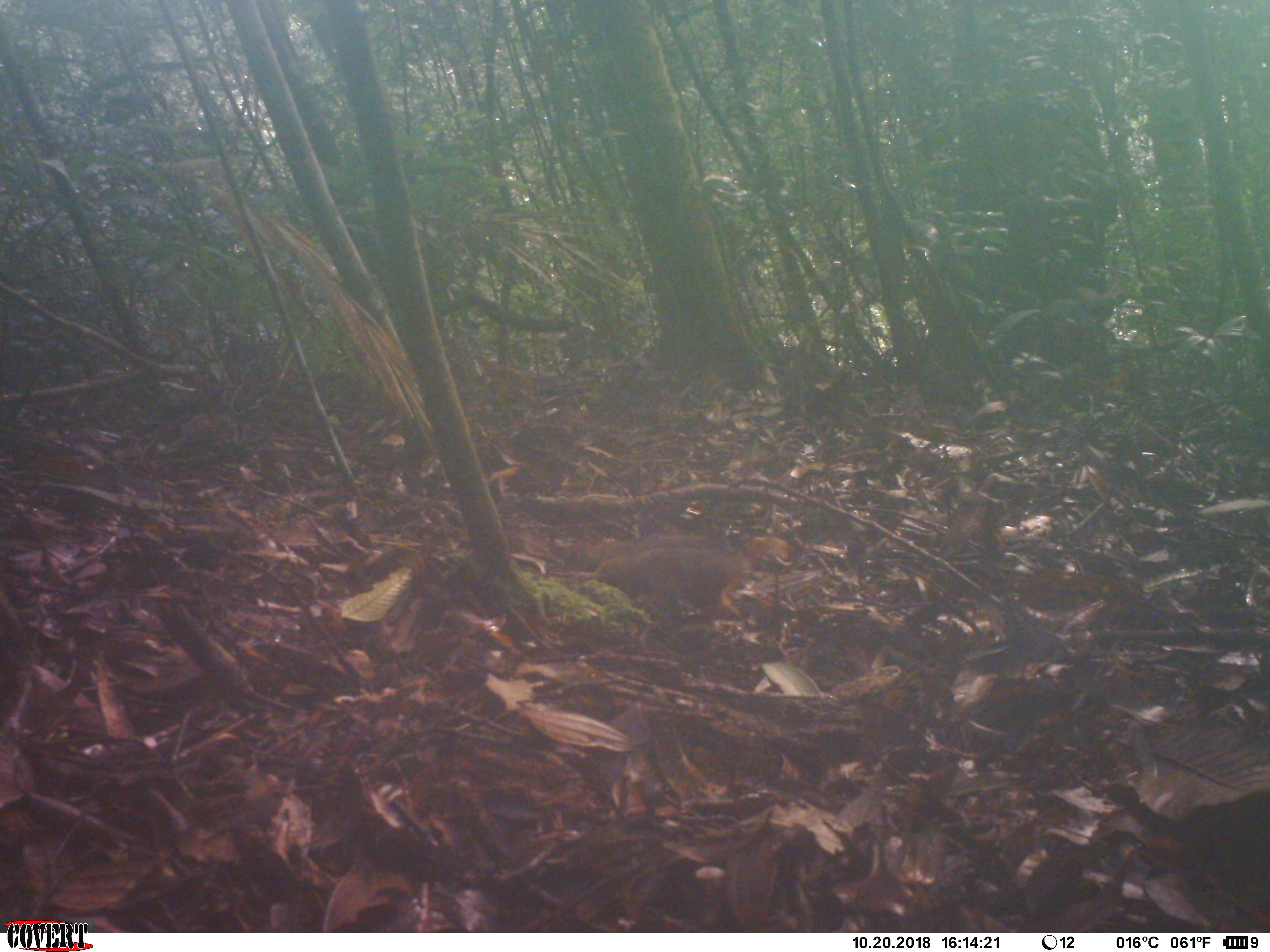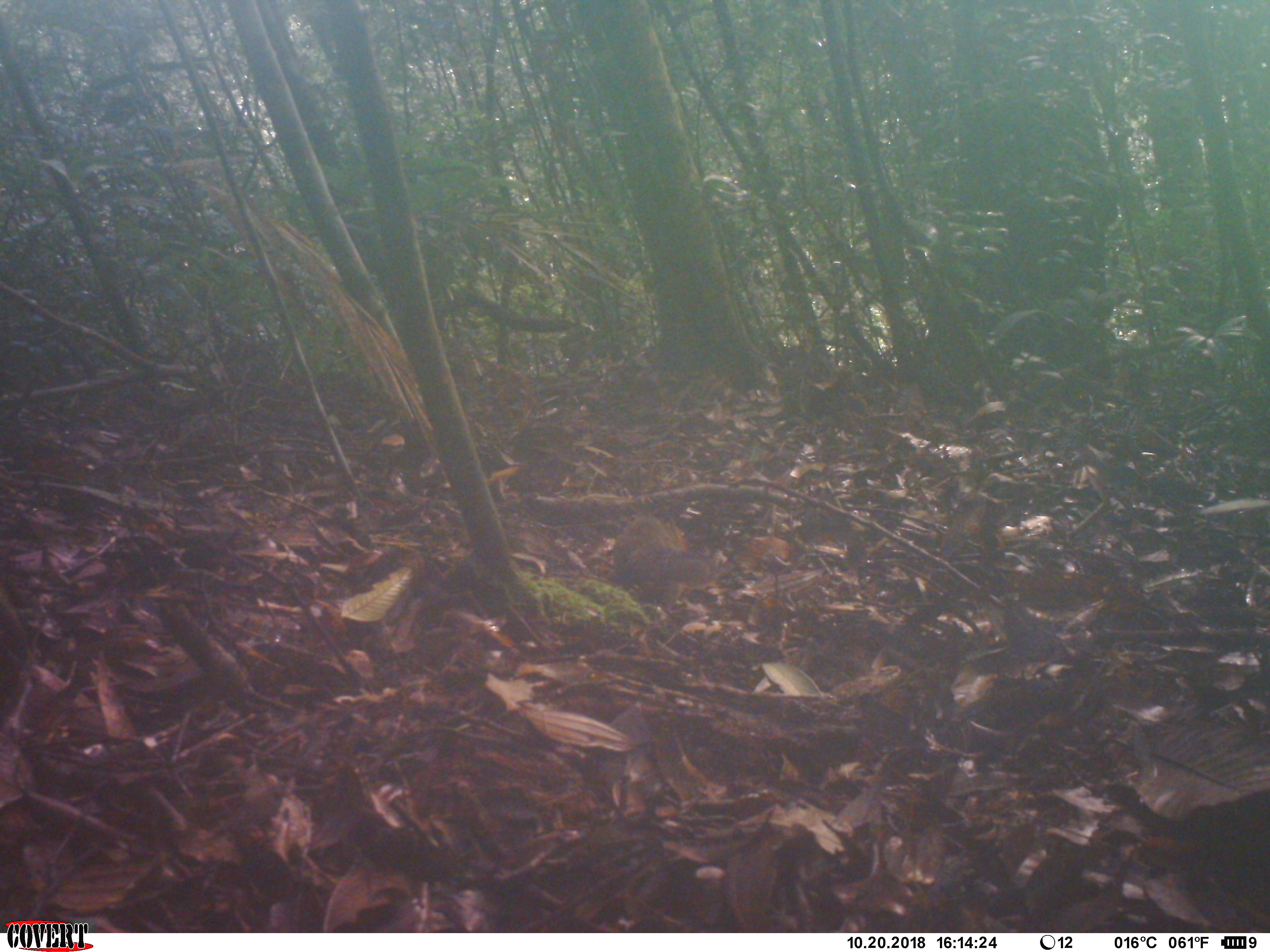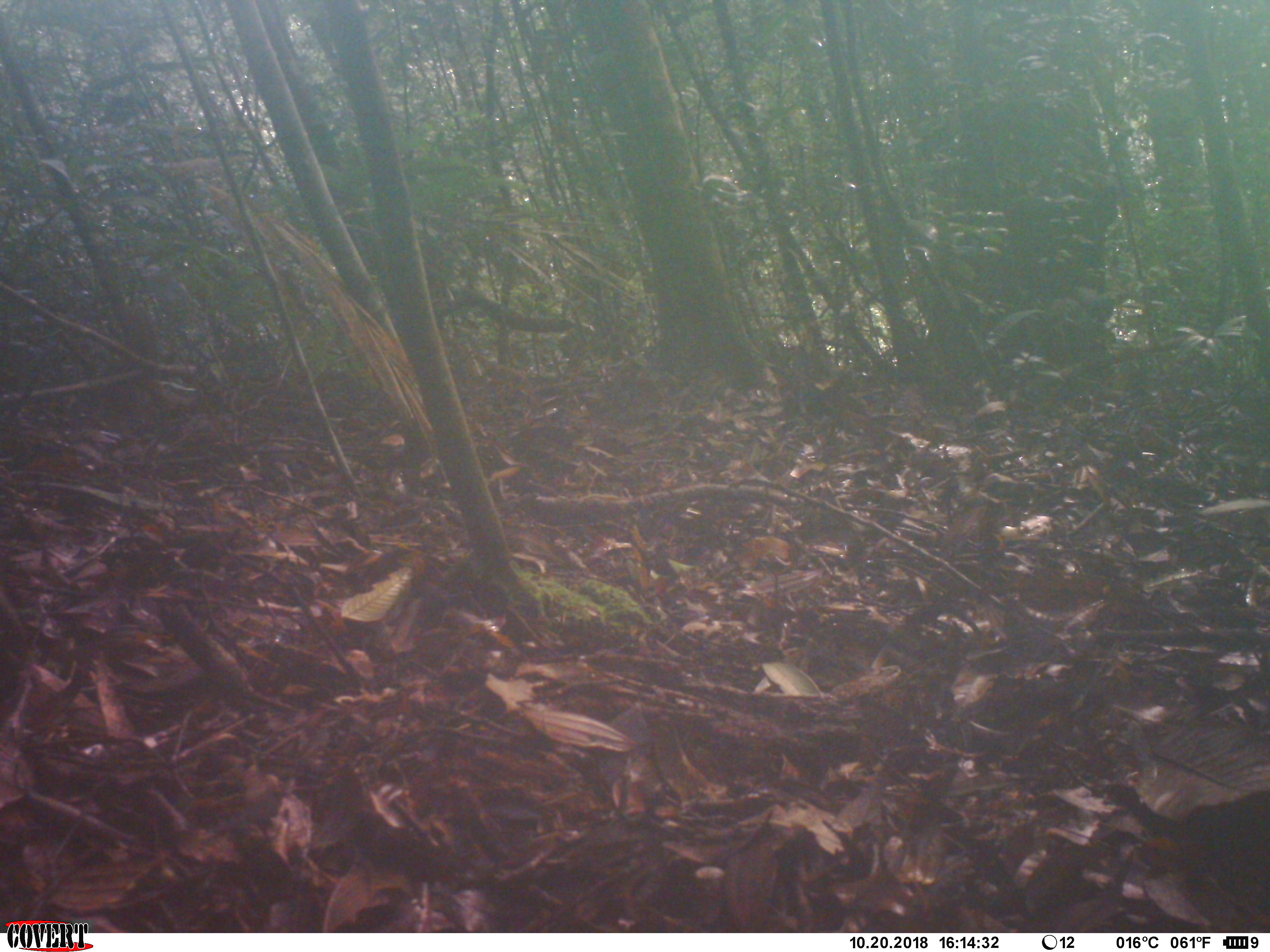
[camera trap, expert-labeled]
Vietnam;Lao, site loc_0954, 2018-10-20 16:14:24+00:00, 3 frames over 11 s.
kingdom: Animalia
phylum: Chordata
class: Mammalia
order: Rodentia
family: Sciuridae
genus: Dremomys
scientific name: Dremomys rufigenis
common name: red-cheeked squirrel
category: red cheeked squirrel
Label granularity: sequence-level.